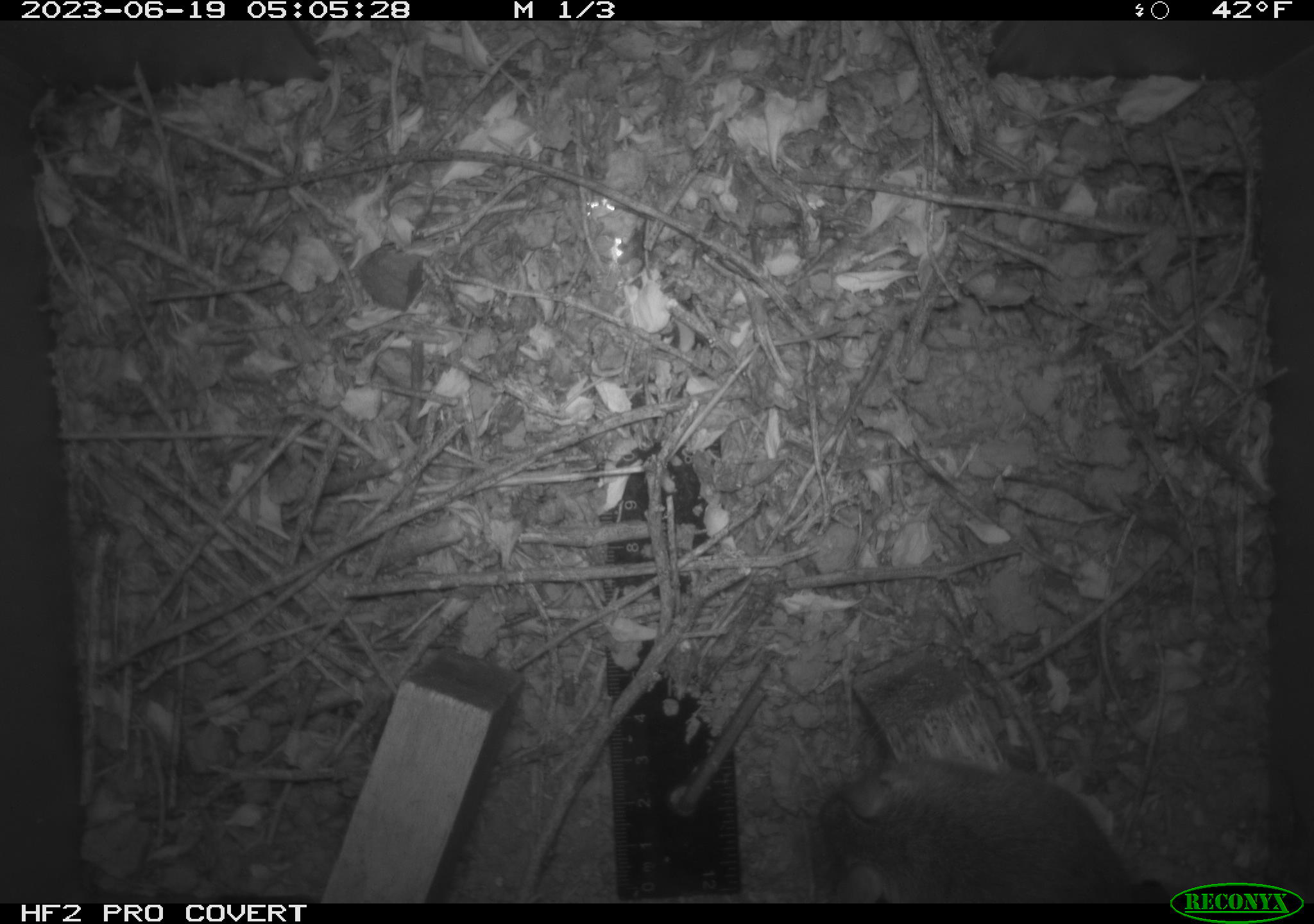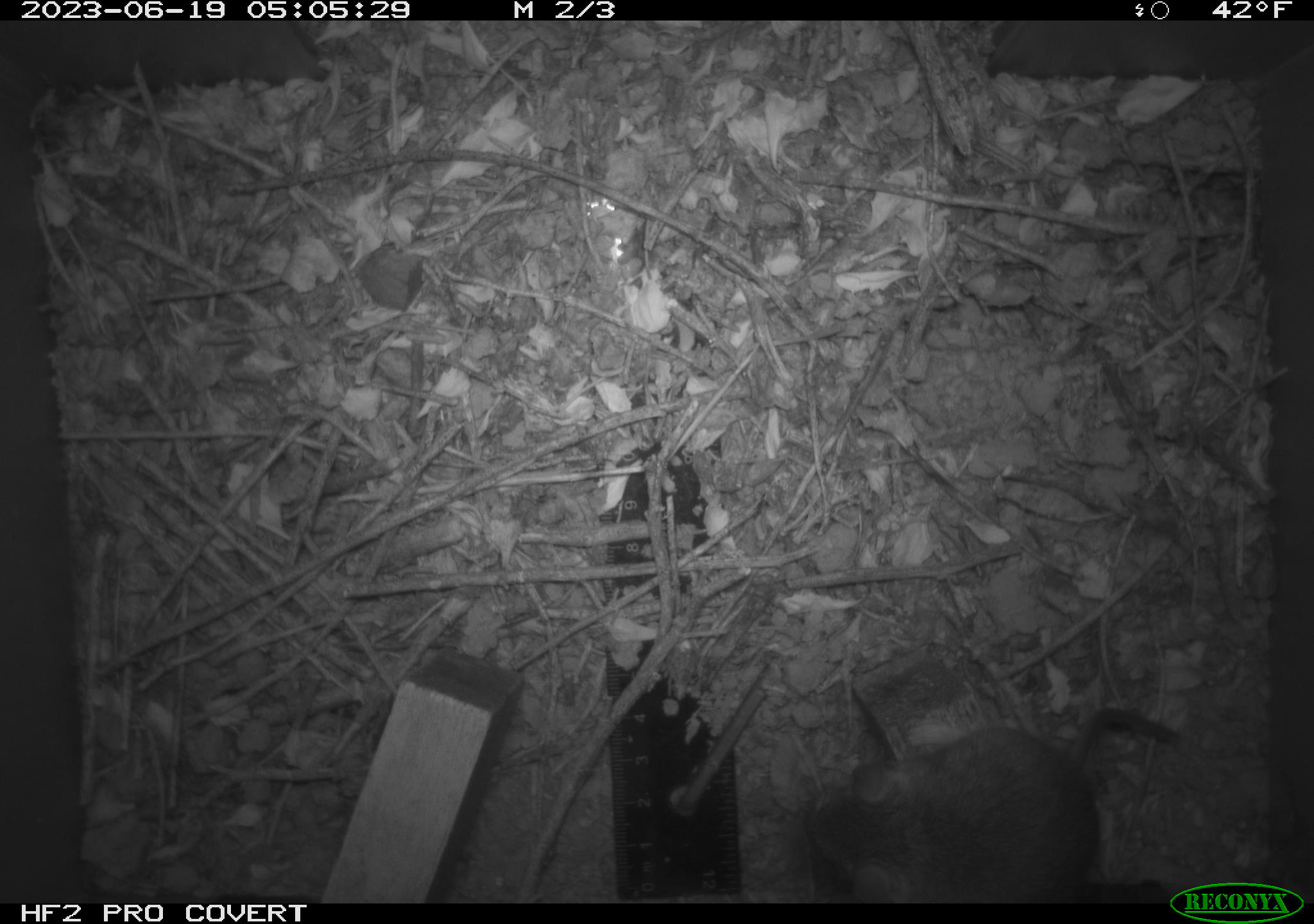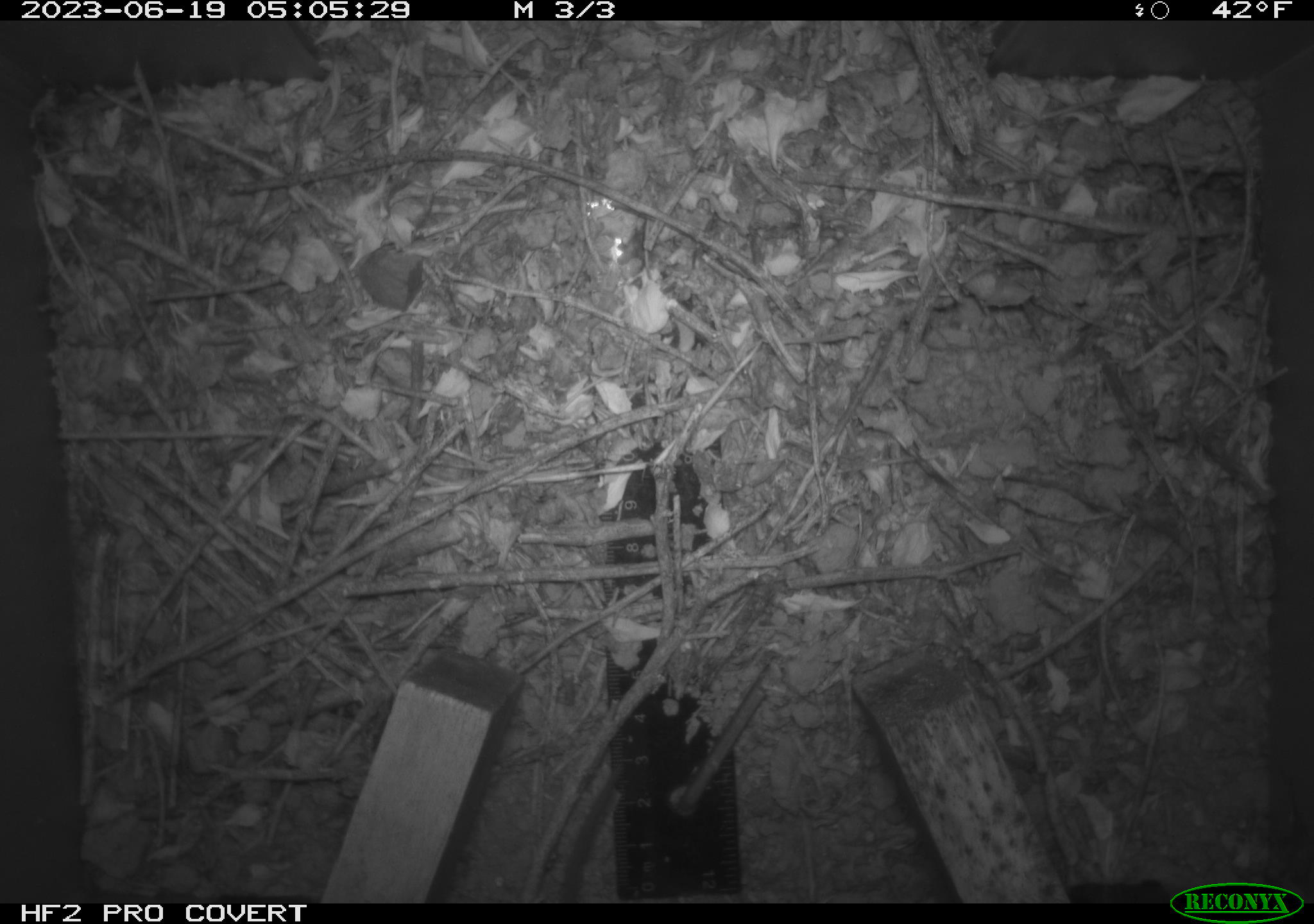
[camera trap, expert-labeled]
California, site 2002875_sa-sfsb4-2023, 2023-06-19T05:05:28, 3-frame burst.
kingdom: Animalia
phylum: Chordata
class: Mammalia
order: Rodentia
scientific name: Rodentia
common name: mouse species